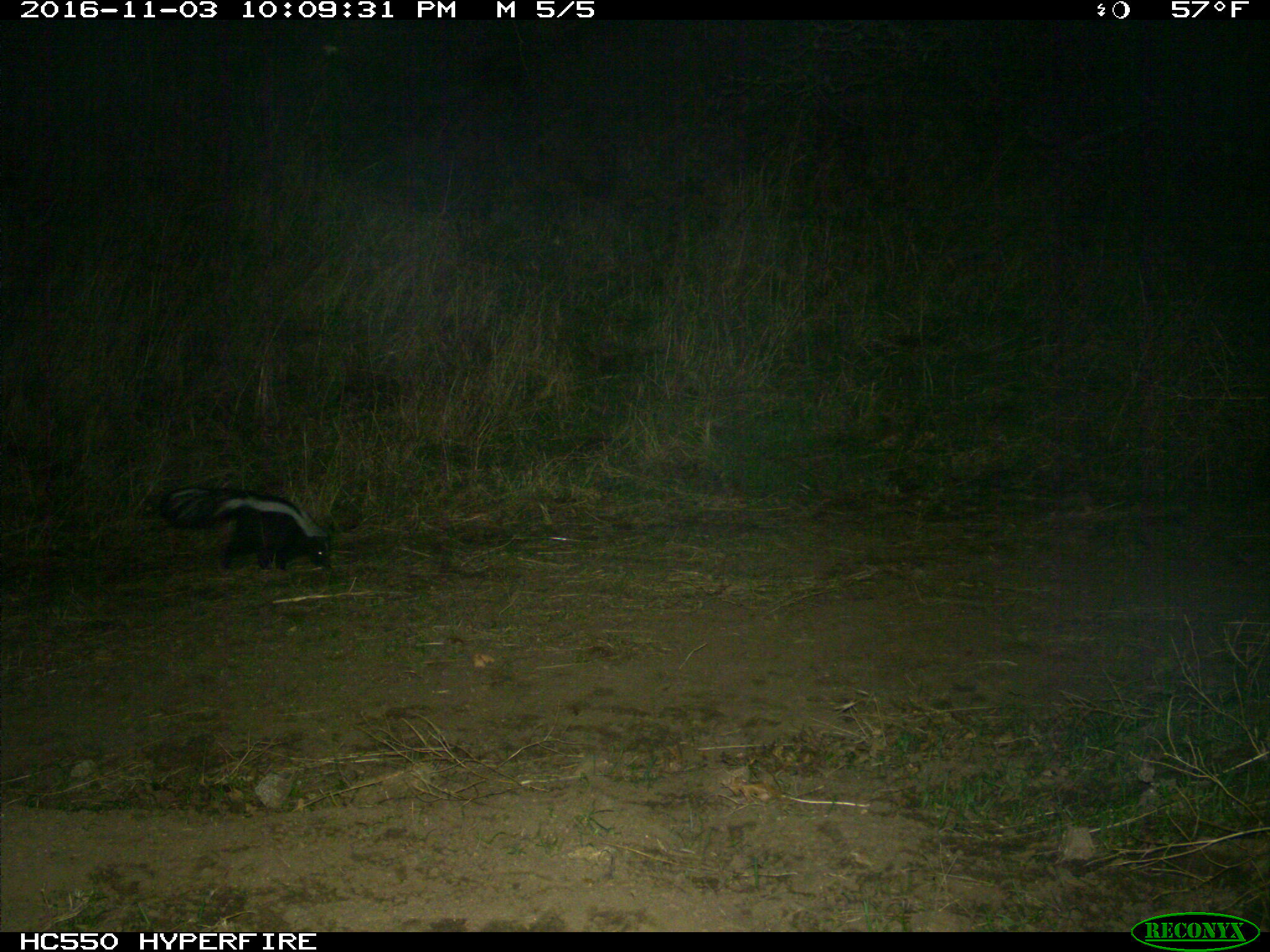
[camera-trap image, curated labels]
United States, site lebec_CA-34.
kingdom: Animalia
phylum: Chordata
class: Mammalia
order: Carnivora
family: Mephitidae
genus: Mephitis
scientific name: Mephitis mephitis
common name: striped skunk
Mephitis mephitis (striped skunk).